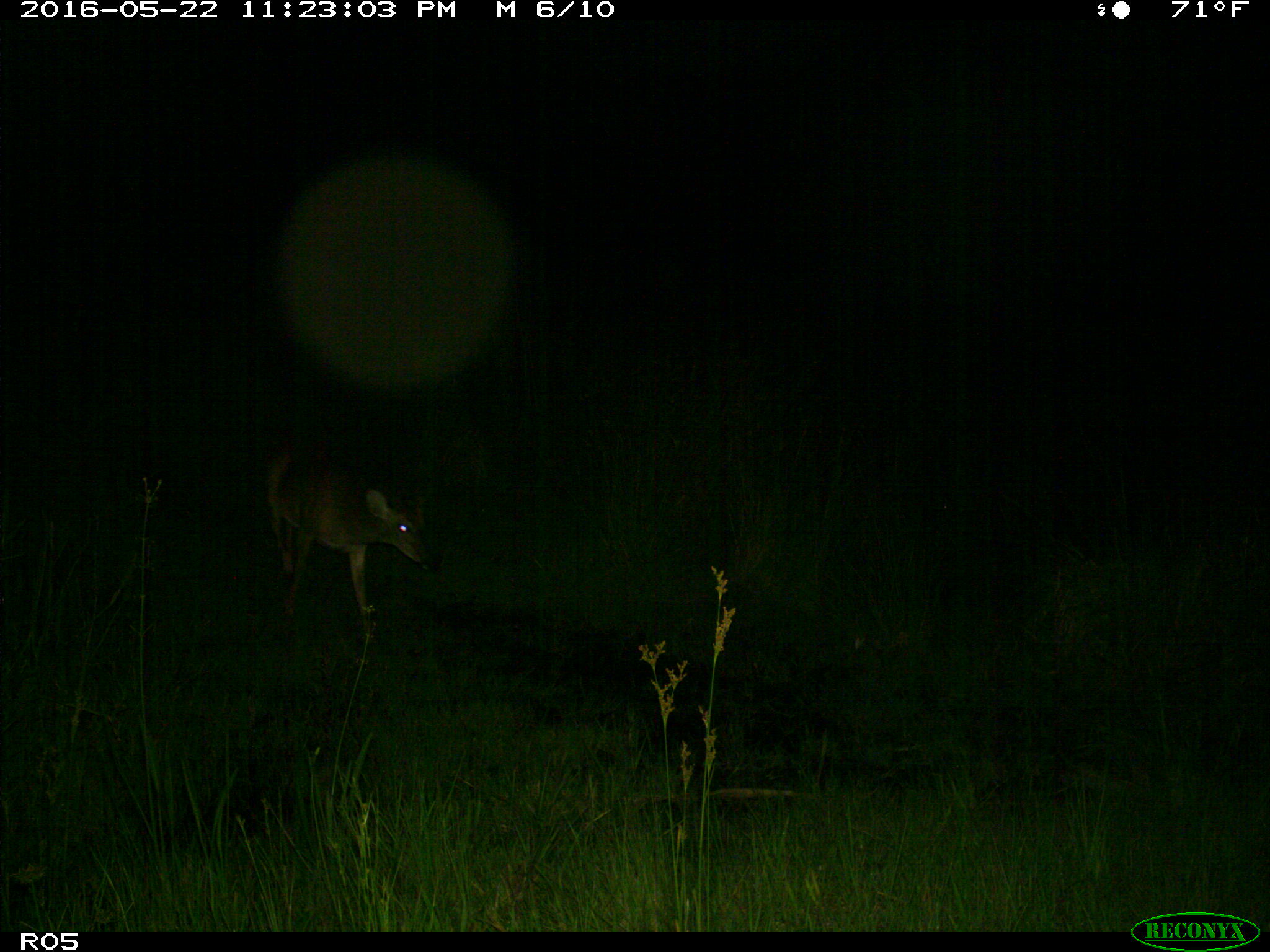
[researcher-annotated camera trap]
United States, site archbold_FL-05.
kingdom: Animalia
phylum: Chordata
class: Mammalia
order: Artiodactyla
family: Cervidae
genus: Odocoileus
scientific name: Odocoileus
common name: deer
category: unidentified deer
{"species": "unidentified deer (deer) (Odocoileus)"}